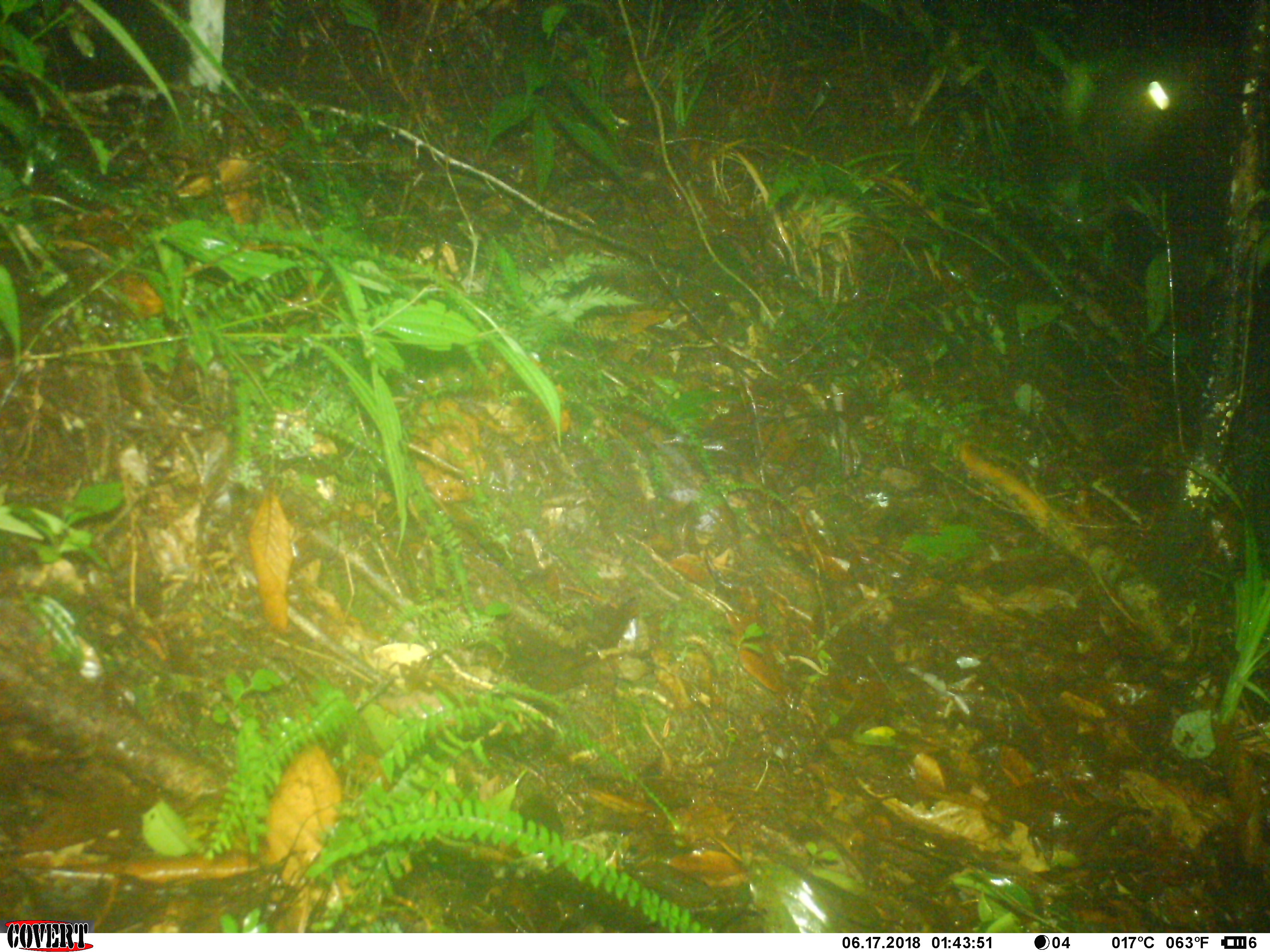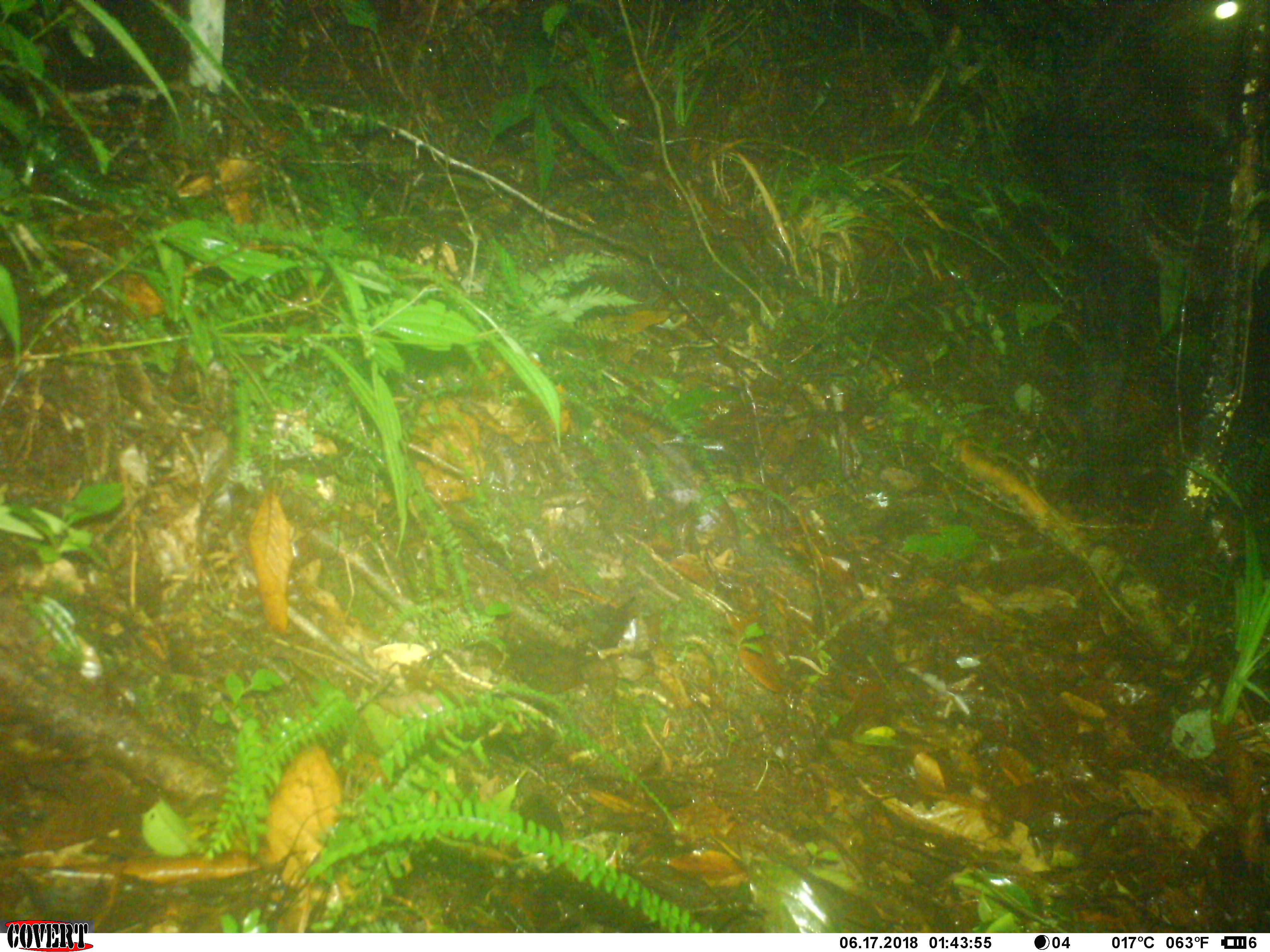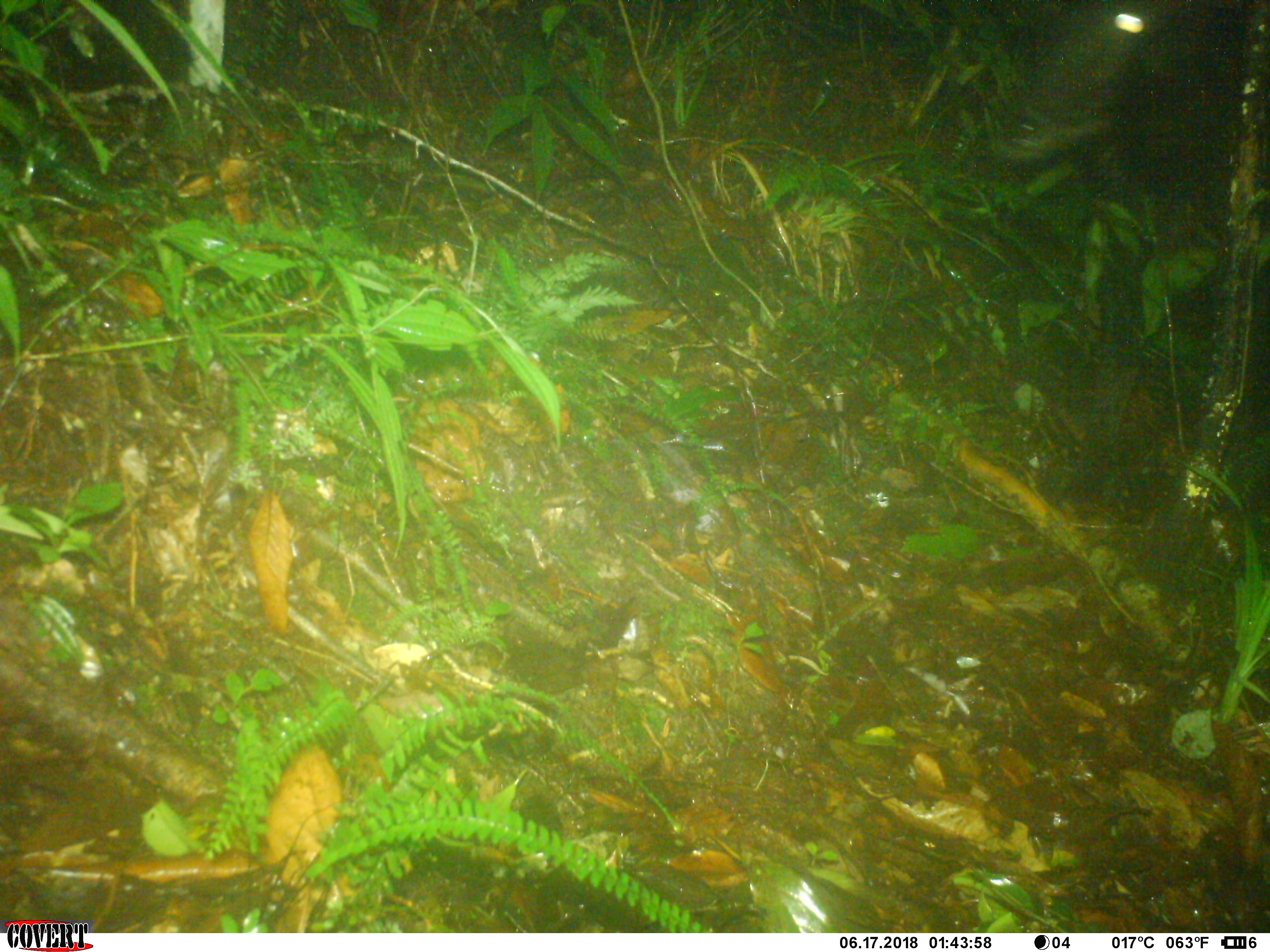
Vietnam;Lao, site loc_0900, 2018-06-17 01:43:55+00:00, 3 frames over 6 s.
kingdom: Animalia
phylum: Chordata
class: Mammalia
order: Artiodactyla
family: Bovidae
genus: Capricornis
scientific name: Capricornis sumatraensis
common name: chinese serow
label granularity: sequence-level